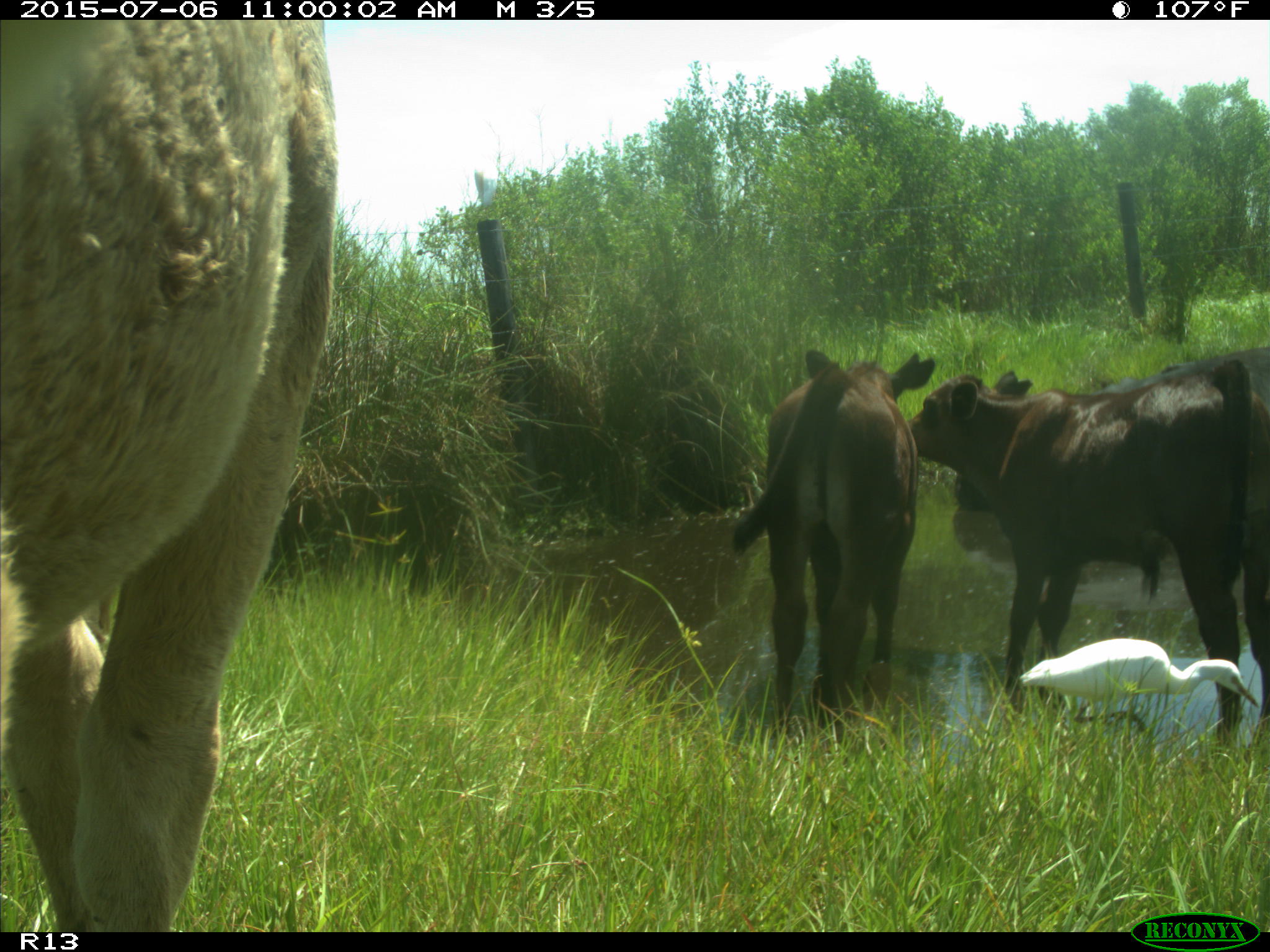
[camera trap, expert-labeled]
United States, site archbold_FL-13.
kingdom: Animalia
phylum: Chordata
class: Mammalia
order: Artiodactyla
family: Bovidae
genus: Bos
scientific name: Bos taurus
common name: domestic cow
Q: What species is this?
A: Bos taurus (domestic cow).